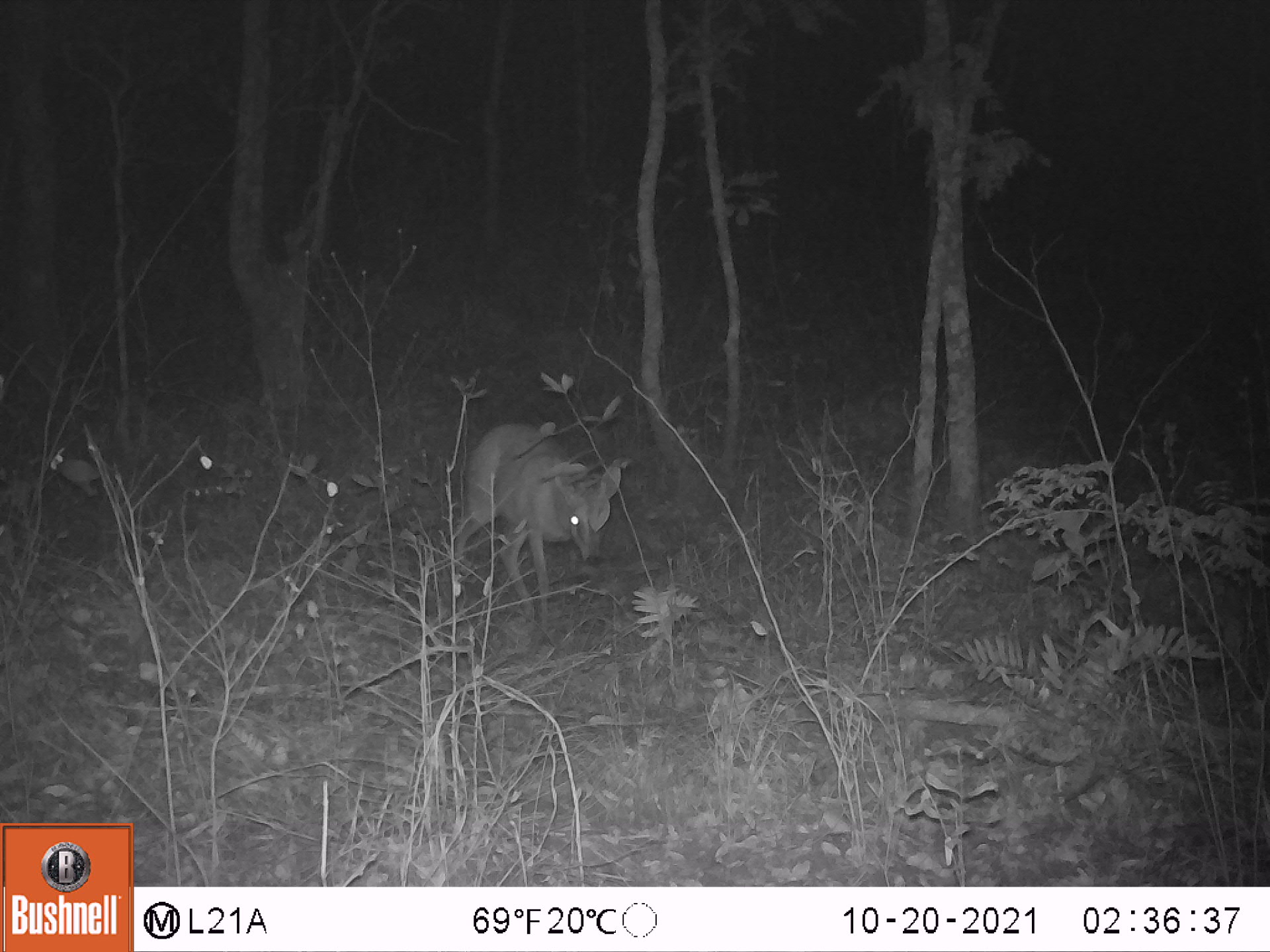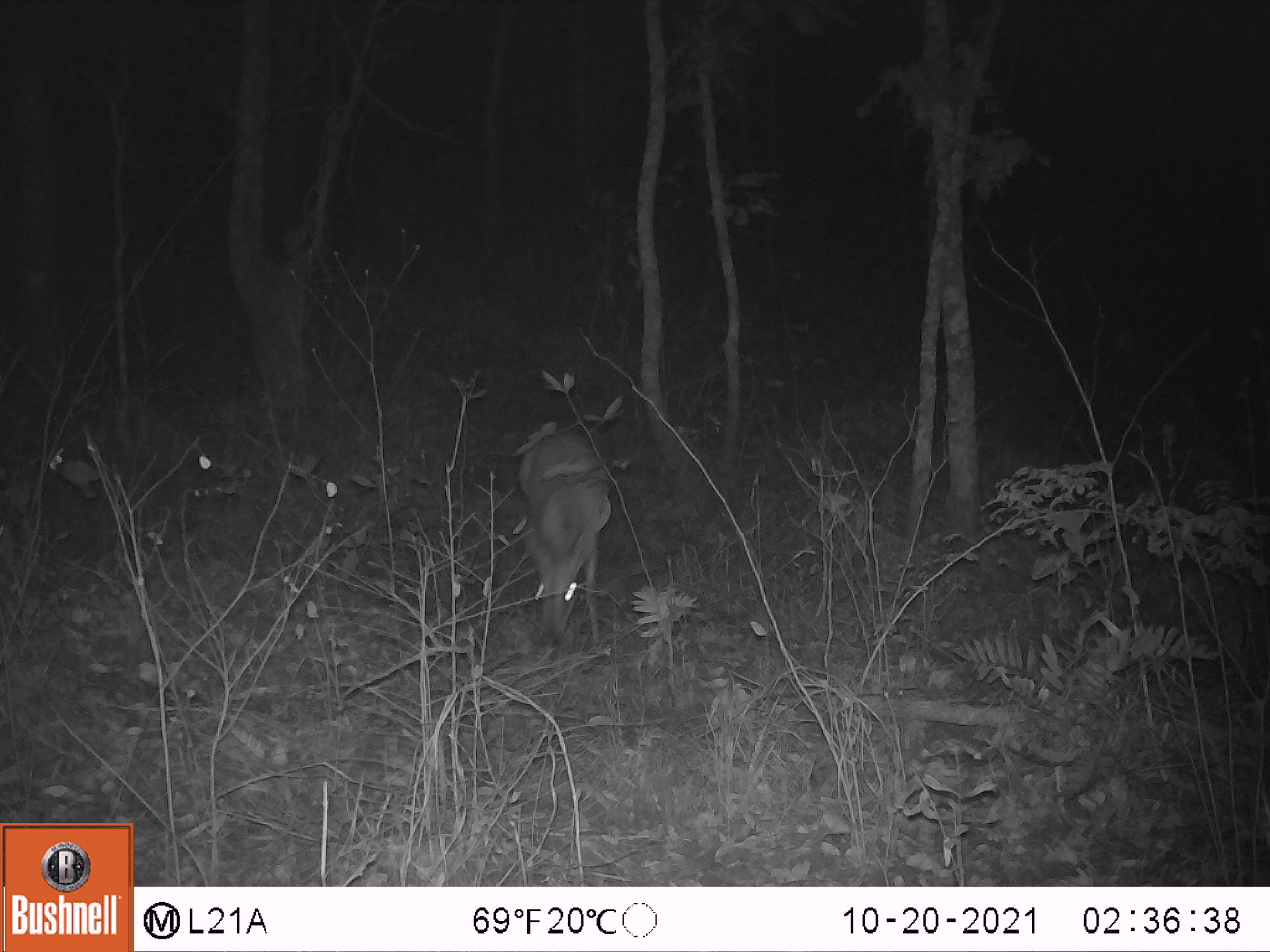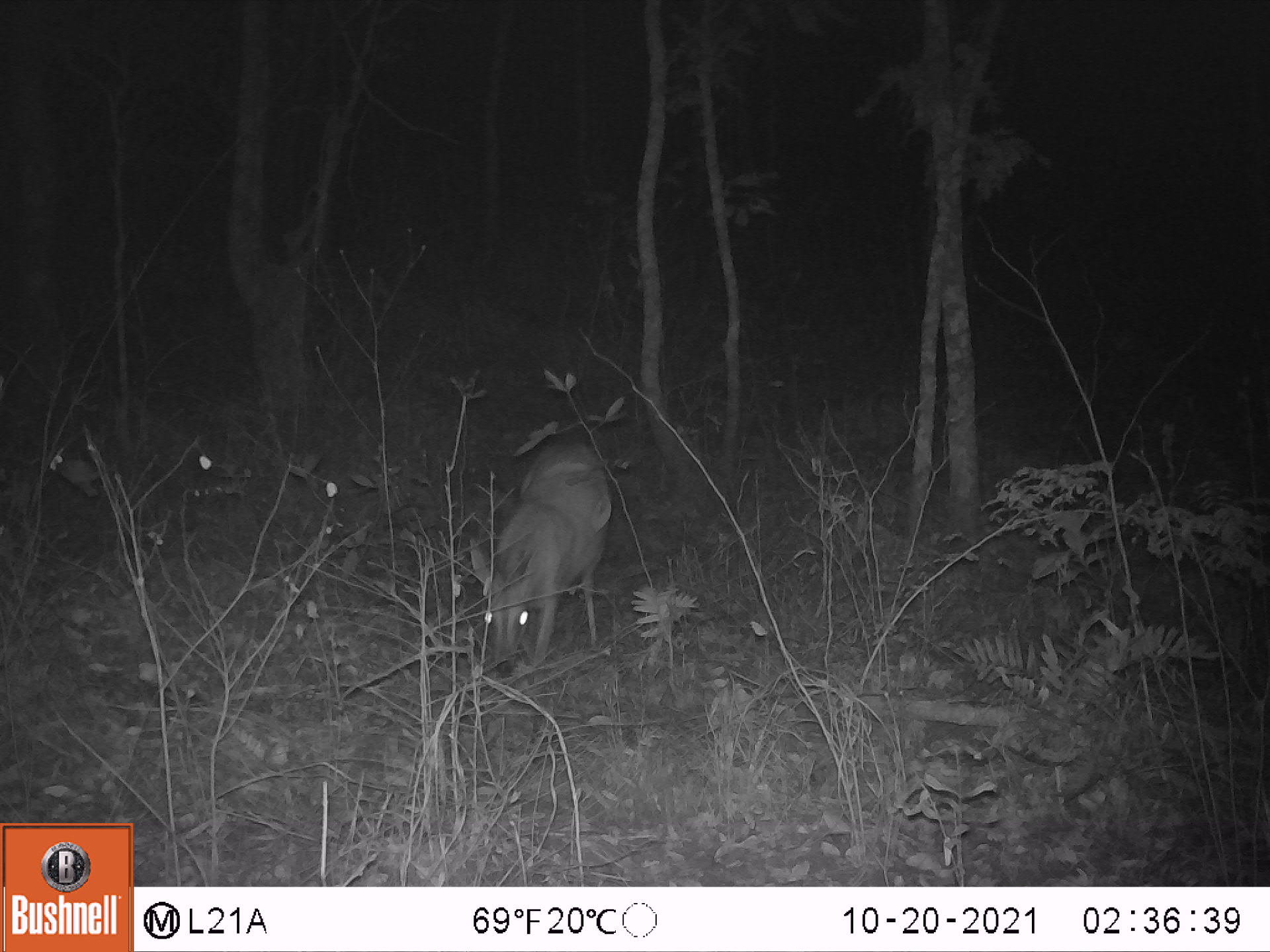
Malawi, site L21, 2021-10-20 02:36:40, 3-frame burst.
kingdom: Animalia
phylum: Chordata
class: Mammalia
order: Artiodactyla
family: Bovidae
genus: Sylvicapra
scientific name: Sylvicapra grimmia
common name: common duiker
Common duiker (Sylvicapra grimmia), count 1.